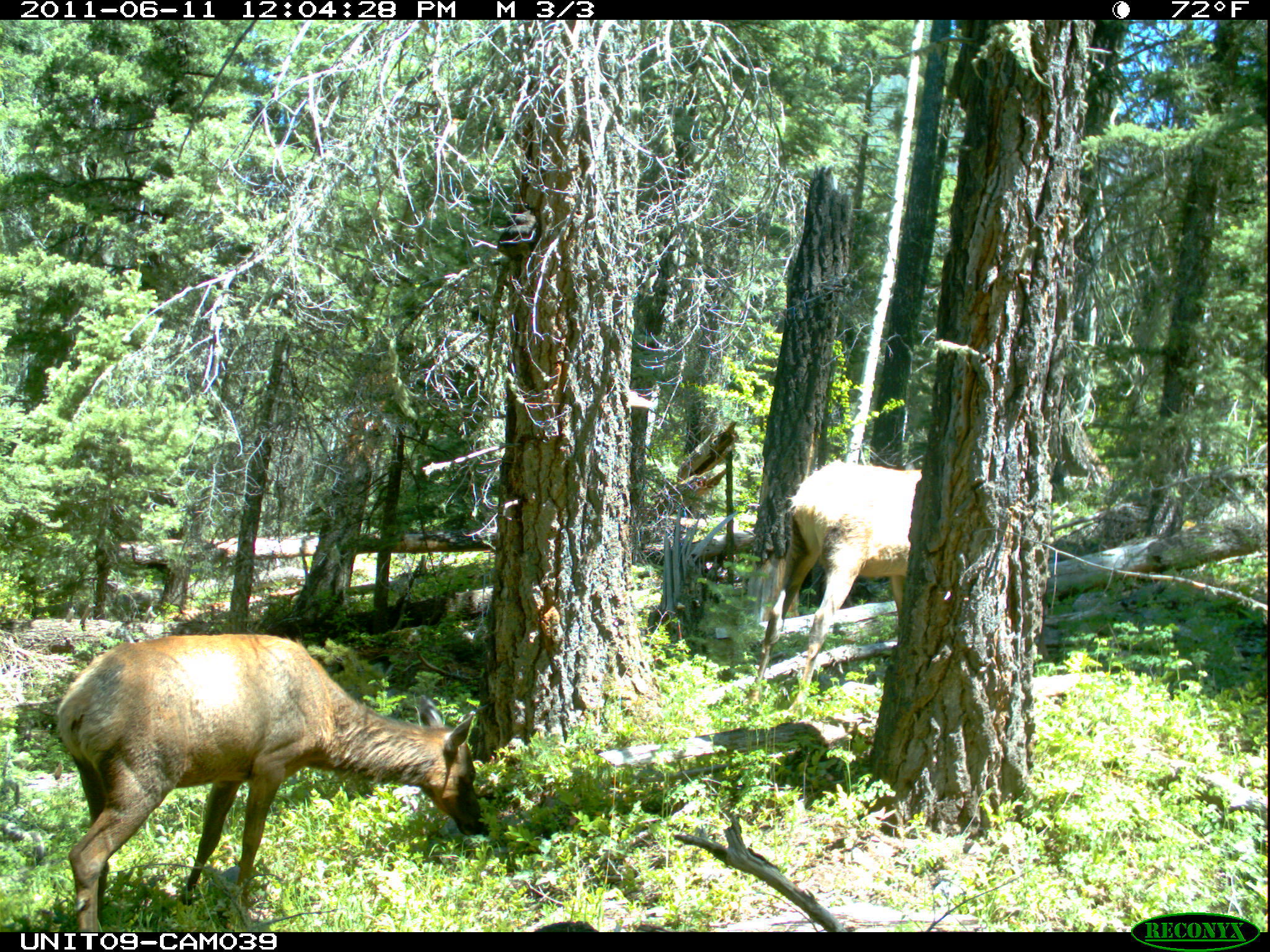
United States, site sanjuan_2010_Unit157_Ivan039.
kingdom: Animalia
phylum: Chordata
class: Mammalia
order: Artiodactyla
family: Cervidae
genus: Cervus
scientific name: Cervus elaphus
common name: red deer